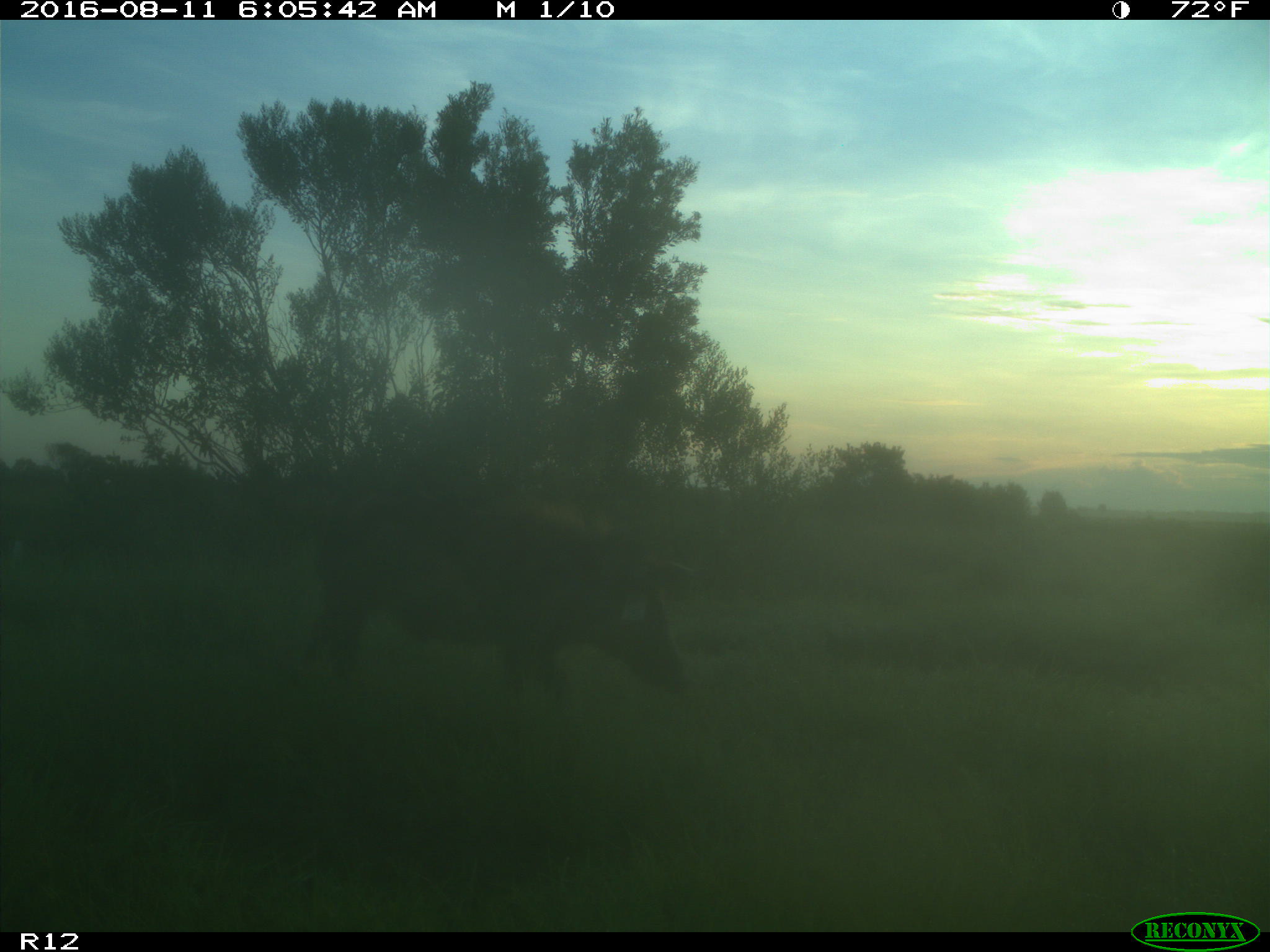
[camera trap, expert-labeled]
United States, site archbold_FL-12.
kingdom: Animalia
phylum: Chordata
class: Mammalia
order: Artiodactyla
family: Suidae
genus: Sus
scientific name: Sus scrofa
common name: wild boar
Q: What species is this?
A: Sus scrofa (wild boar).